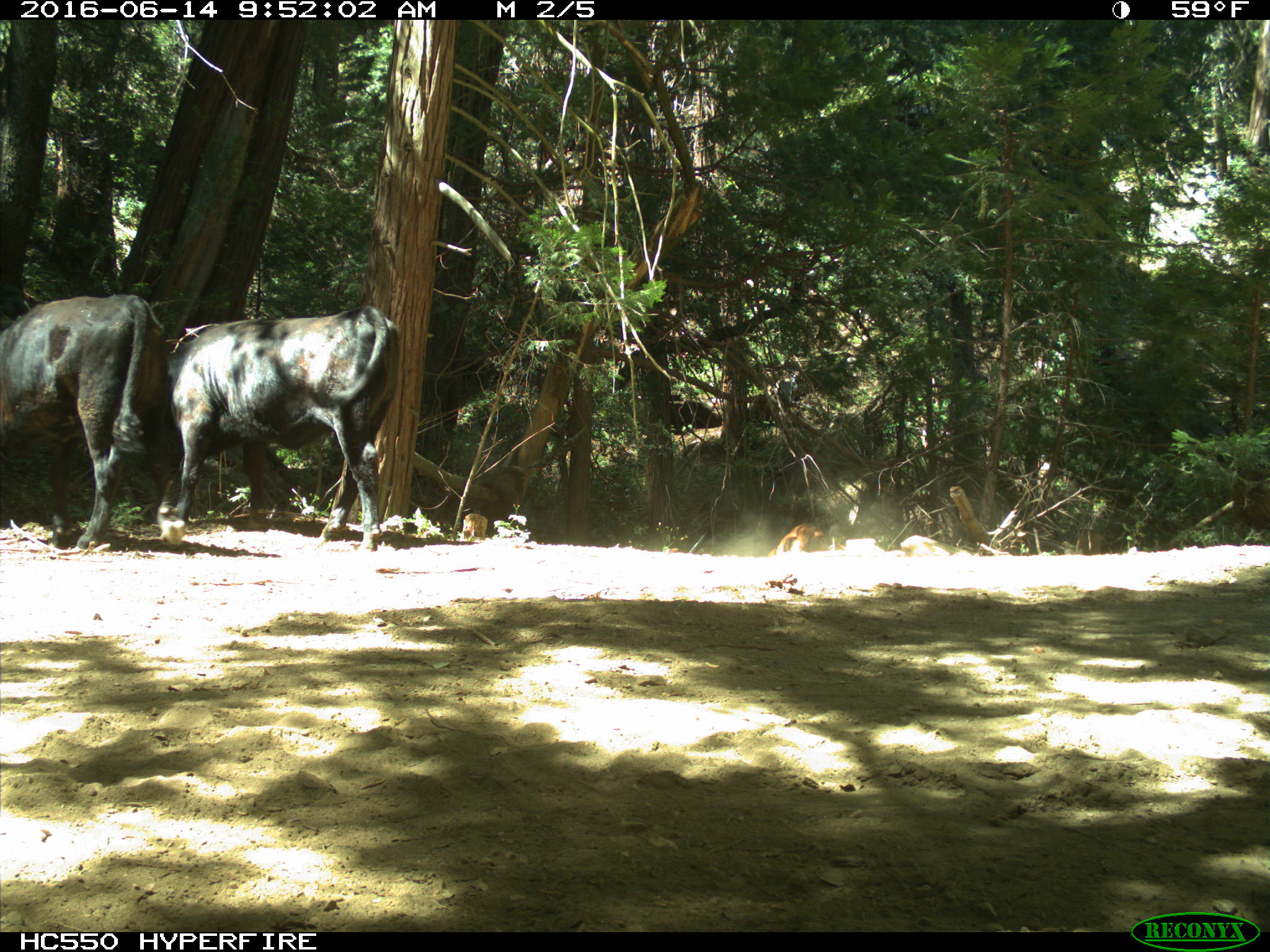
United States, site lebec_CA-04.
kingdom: Animalia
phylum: Chordata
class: Mammalia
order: Artiodactyla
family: Bovidae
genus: Bos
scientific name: Bos taurus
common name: domestic cow